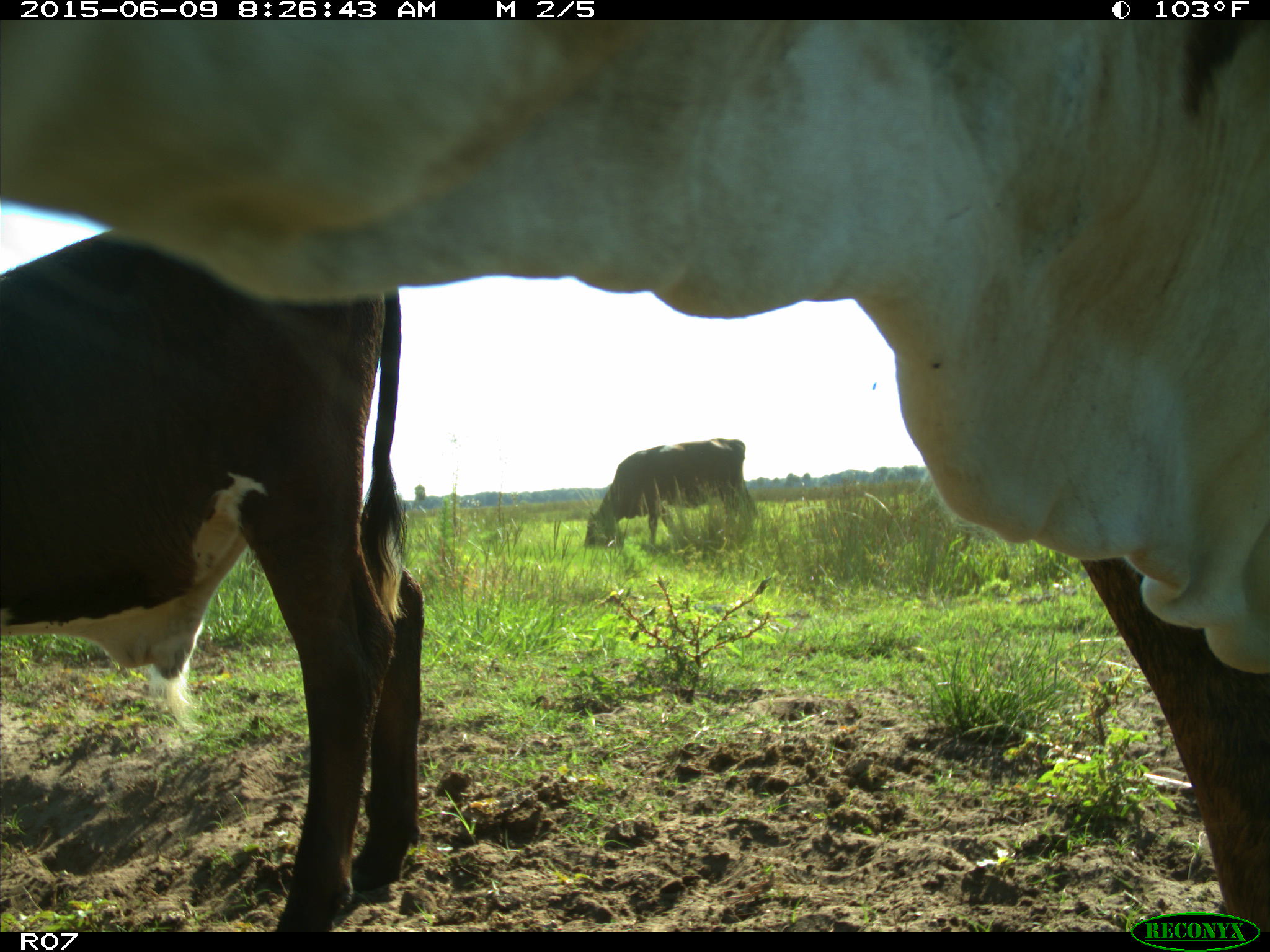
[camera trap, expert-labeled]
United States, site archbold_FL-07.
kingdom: Animalia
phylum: Chordata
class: Mammalia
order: Artiodactyla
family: Bovidae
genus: Bos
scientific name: Bos taurus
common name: domestic cow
Bos taurus (domestic cow).